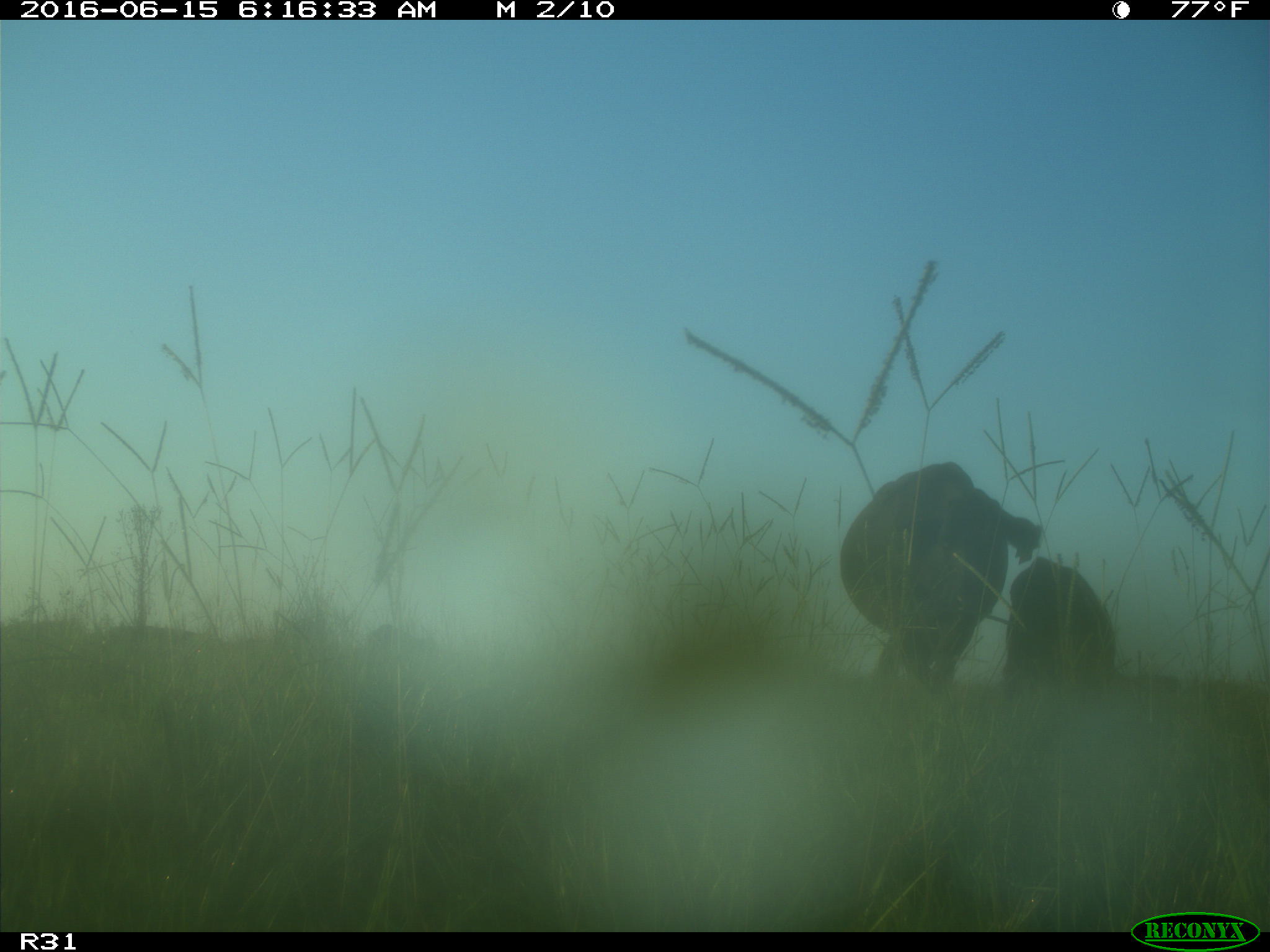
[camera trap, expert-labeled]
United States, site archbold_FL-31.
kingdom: Animalia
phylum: Chordata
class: Mammalia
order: Artiodactyla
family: Bovidae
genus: Bos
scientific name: Bos taurus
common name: domestic cow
Bos taurus (domestic cow).